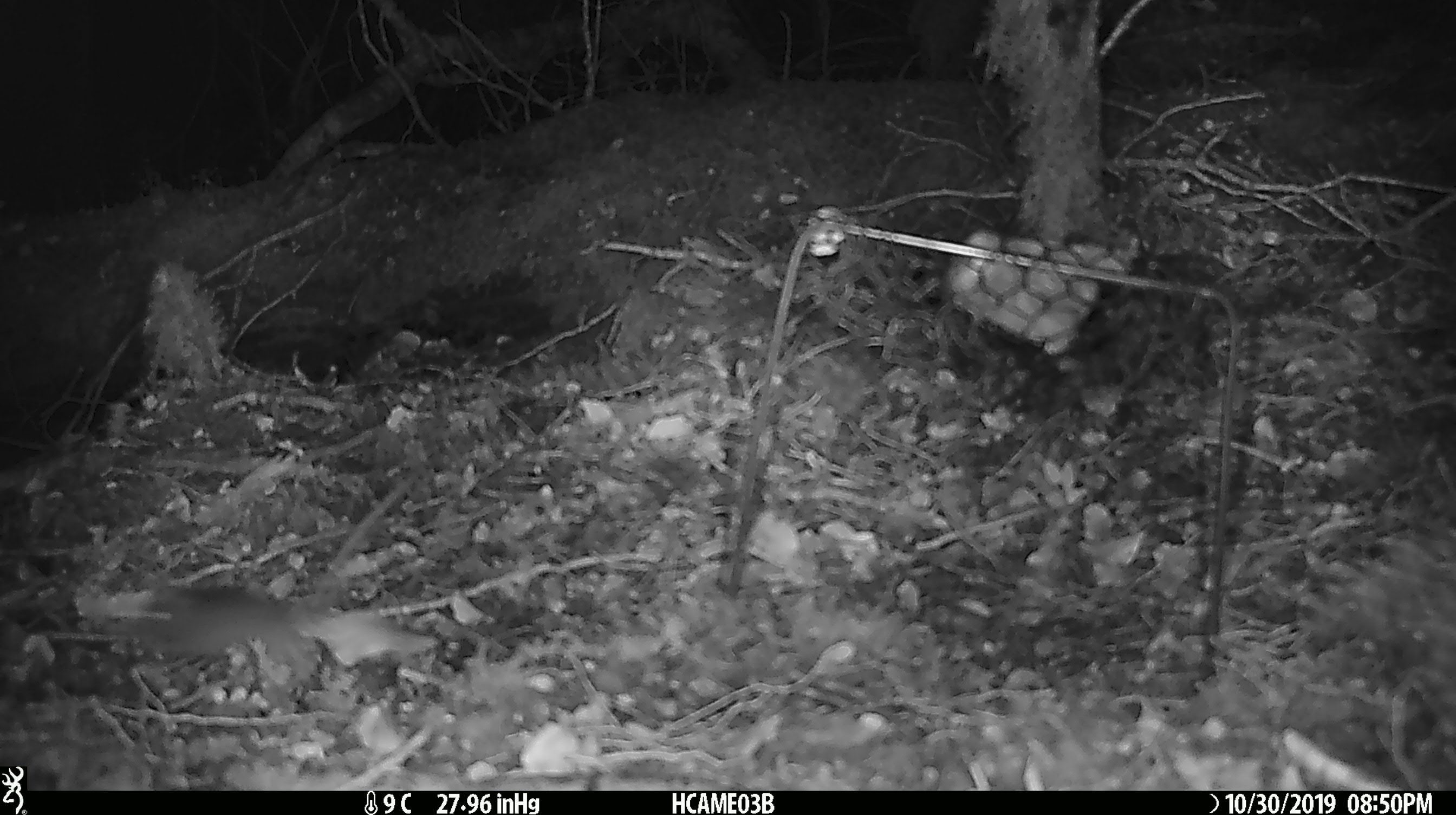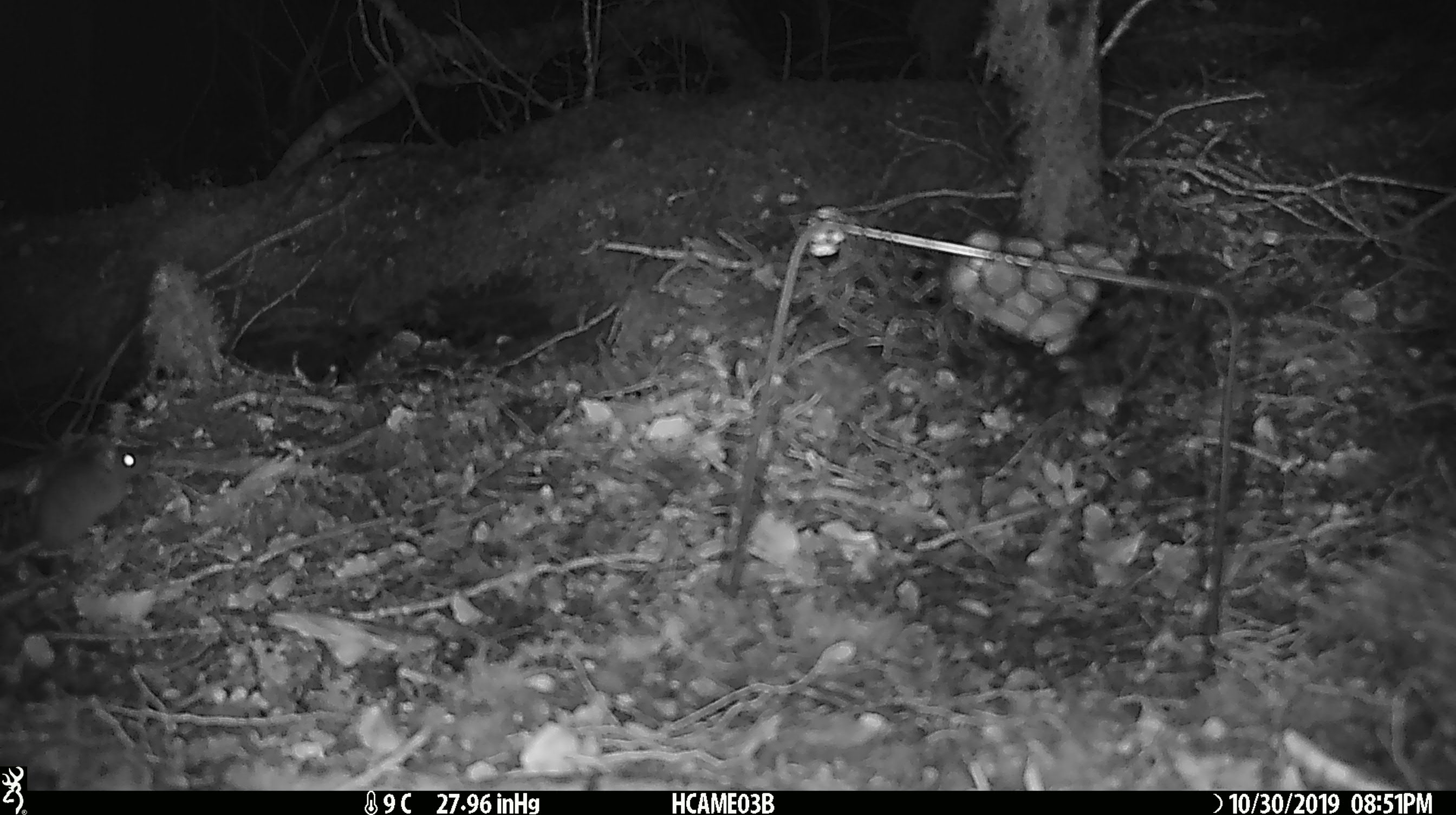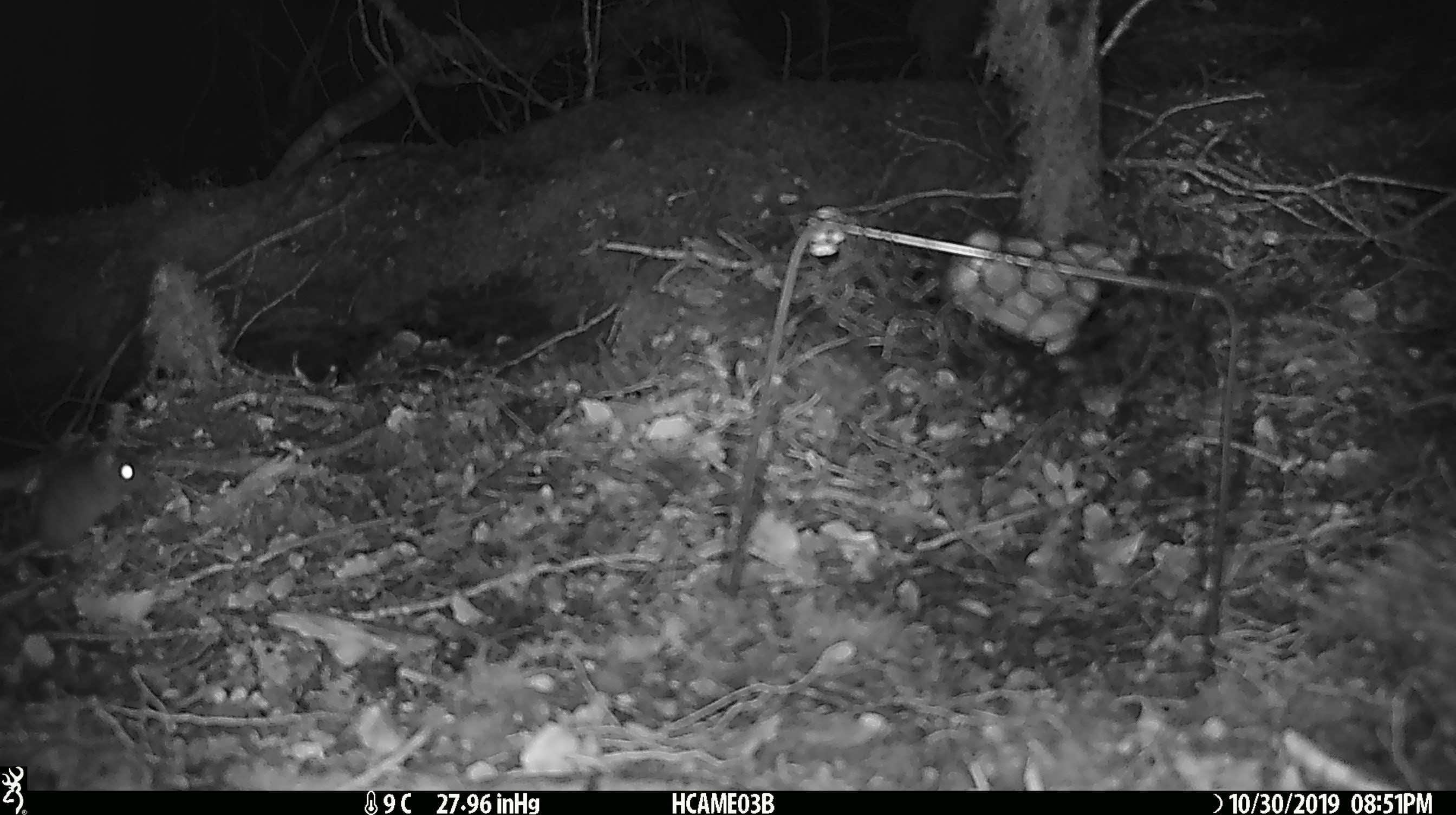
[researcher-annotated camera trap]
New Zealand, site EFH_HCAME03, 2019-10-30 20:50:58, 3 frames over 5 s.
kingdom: Animalia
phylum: Chordata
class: Mammalia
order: Rodentia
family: Muridae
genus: Mus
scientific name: Mus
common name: mouse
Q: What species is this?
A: Mouse (Mus).